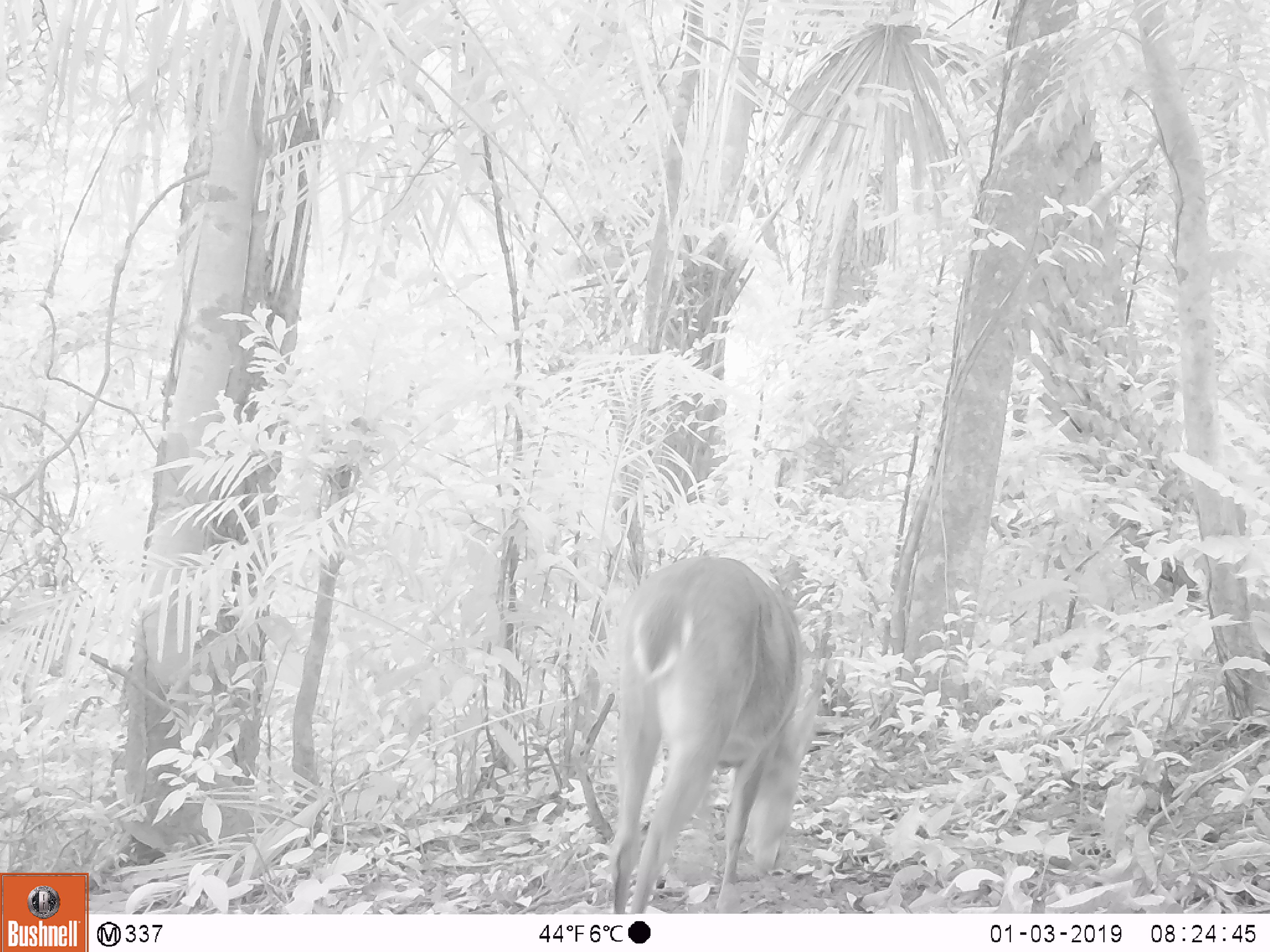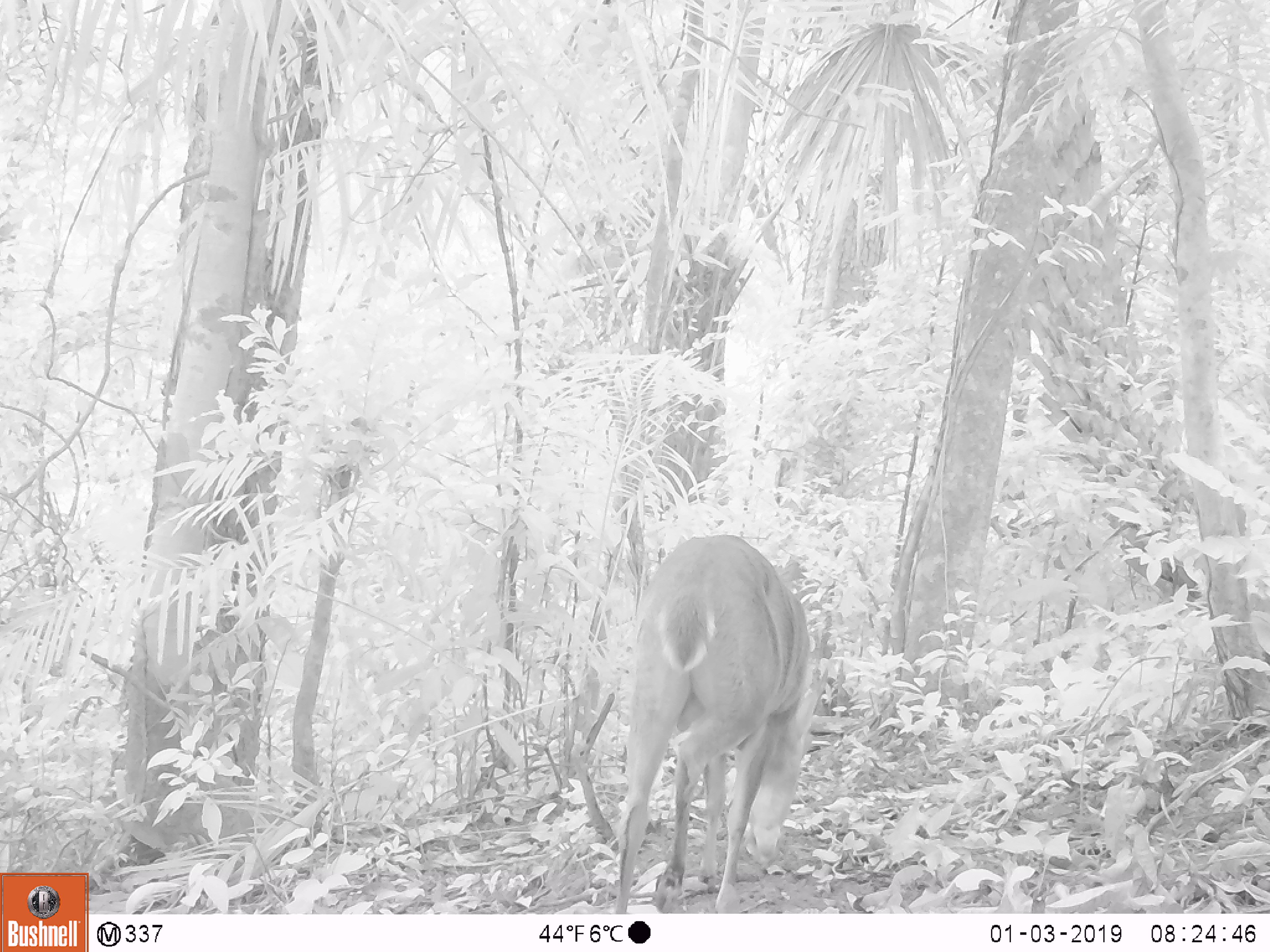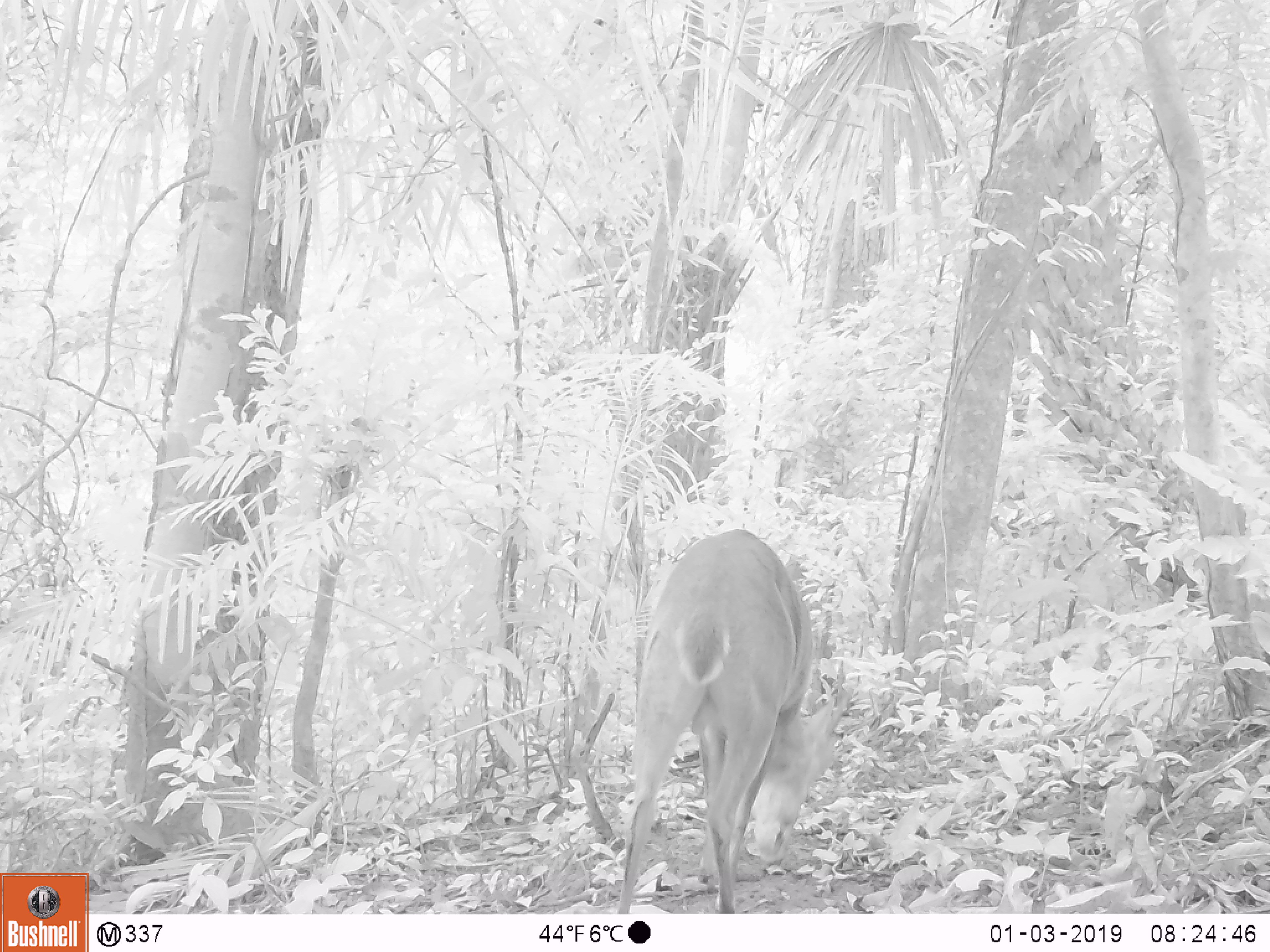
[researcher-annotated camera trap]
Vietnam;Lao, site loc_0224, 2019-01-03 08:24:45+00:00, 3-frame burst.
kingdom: Animalia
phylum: Chordata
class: Mammalia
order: Artiodactyla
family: Cervidae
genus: Muntiacus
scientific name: Muntiacus vuquangensis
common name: large-antlered muntjac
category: large antlered muntjac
Large antlered muntjac (large-antlered muntjac) (Muntiacus vuquangensis). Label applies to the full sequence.